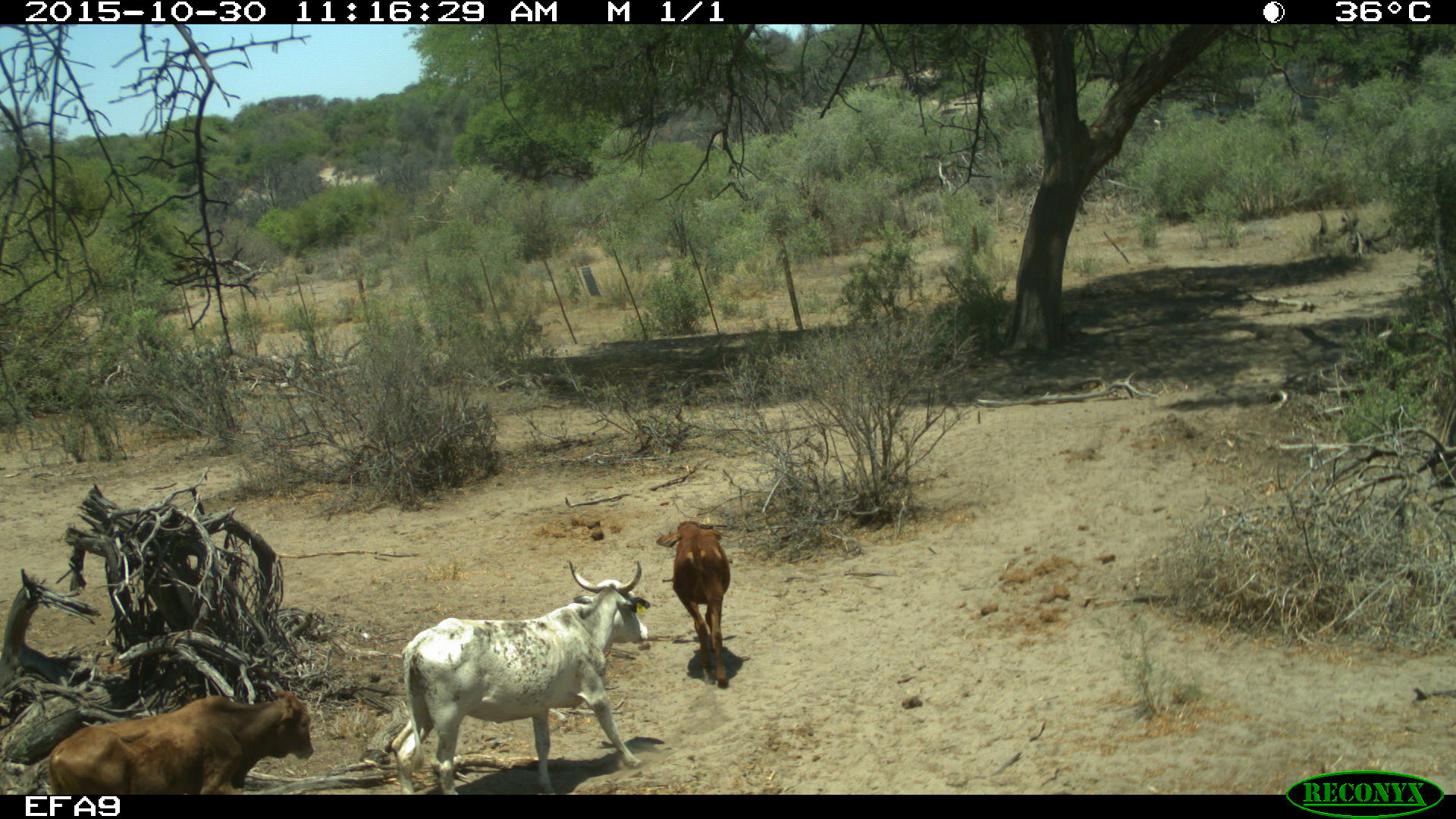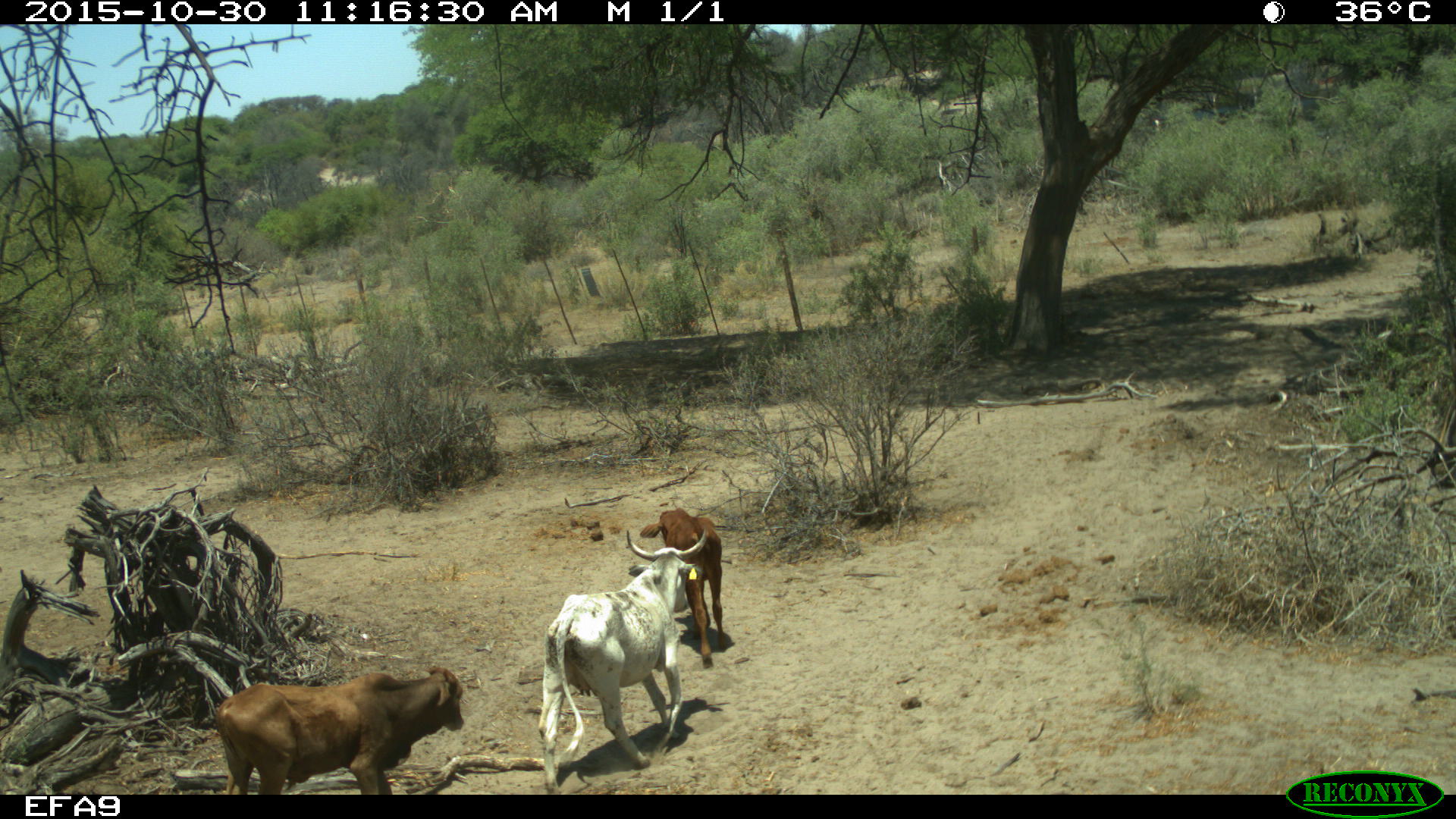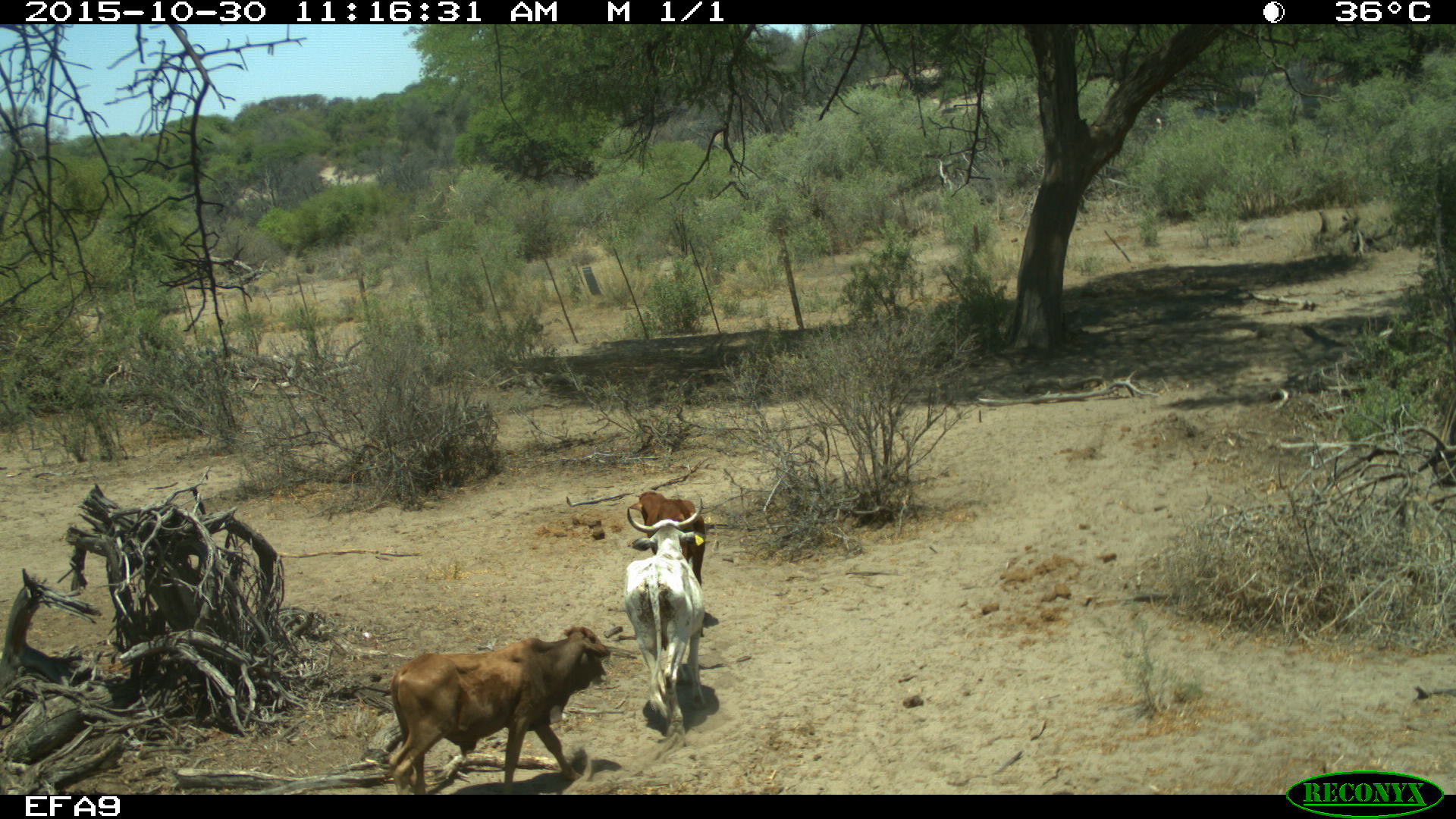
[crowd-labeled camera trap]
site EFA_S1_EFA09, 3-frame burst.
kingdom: Animalia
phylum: Chordata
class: Mammalia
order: Artiodactyla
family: Bovidae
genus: Bos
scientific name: Bos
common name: cattle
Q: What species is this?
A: Cattle (Bos).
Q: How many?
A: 3.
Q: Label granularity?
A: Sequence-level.